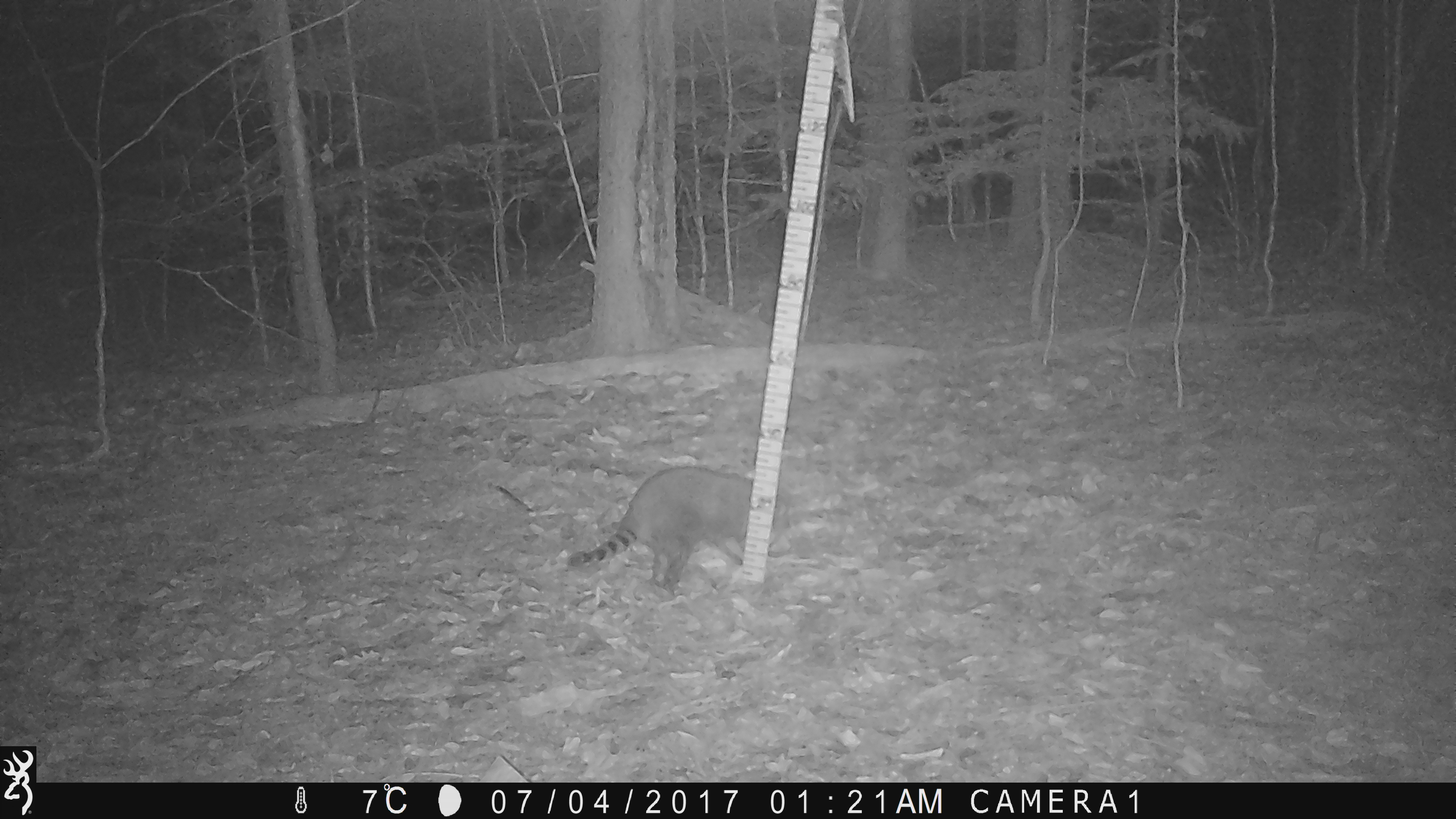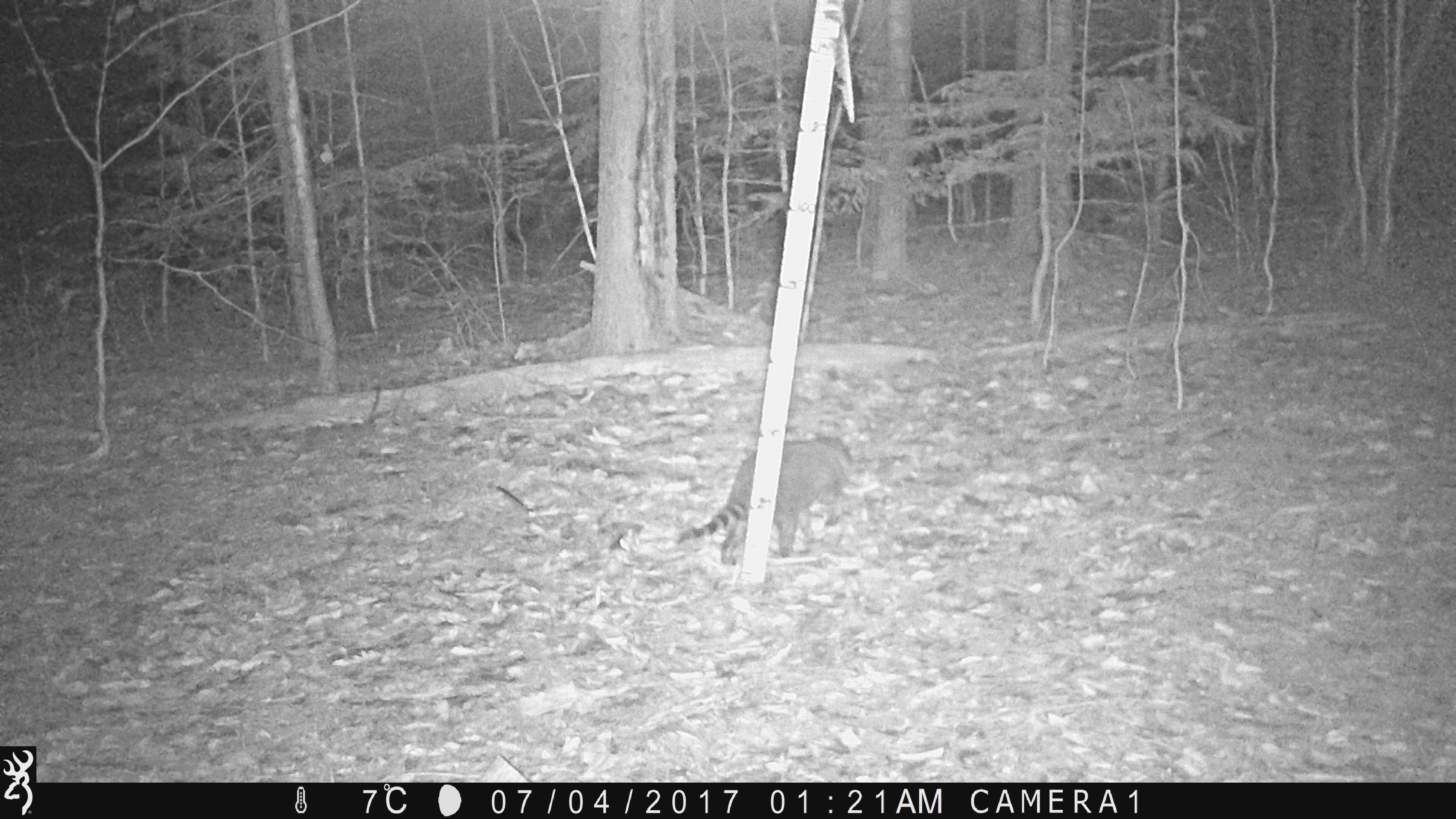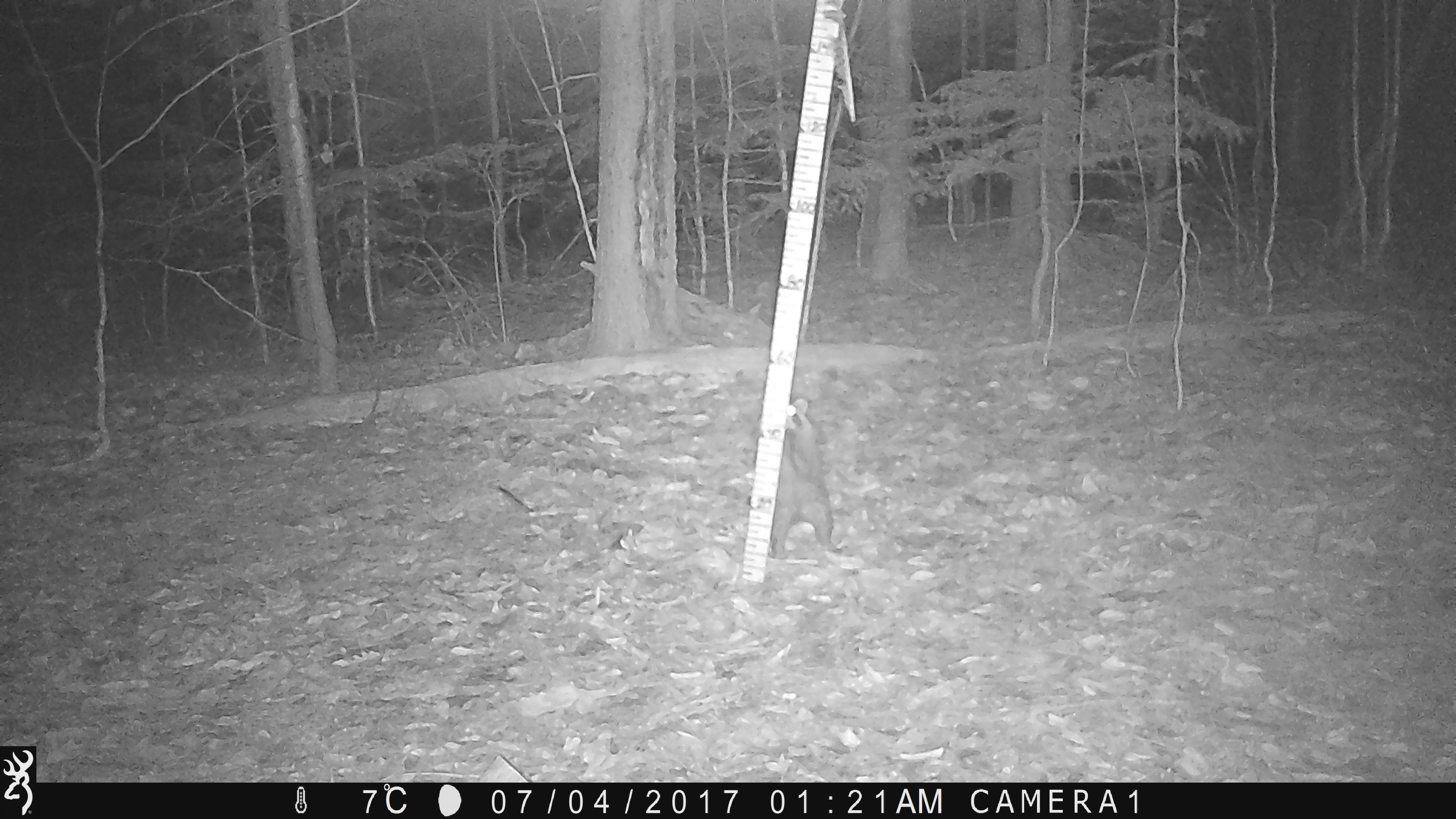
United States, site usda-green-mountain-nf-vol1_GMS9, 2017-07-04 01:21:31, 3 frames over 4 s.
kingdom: Animalia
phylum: Chordata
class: Mammalia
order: Carnivora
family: Procyonidae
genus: Procyon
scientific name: Procyon lotor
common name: raccoon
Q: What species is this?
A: Raccoon (Procyon lotor).